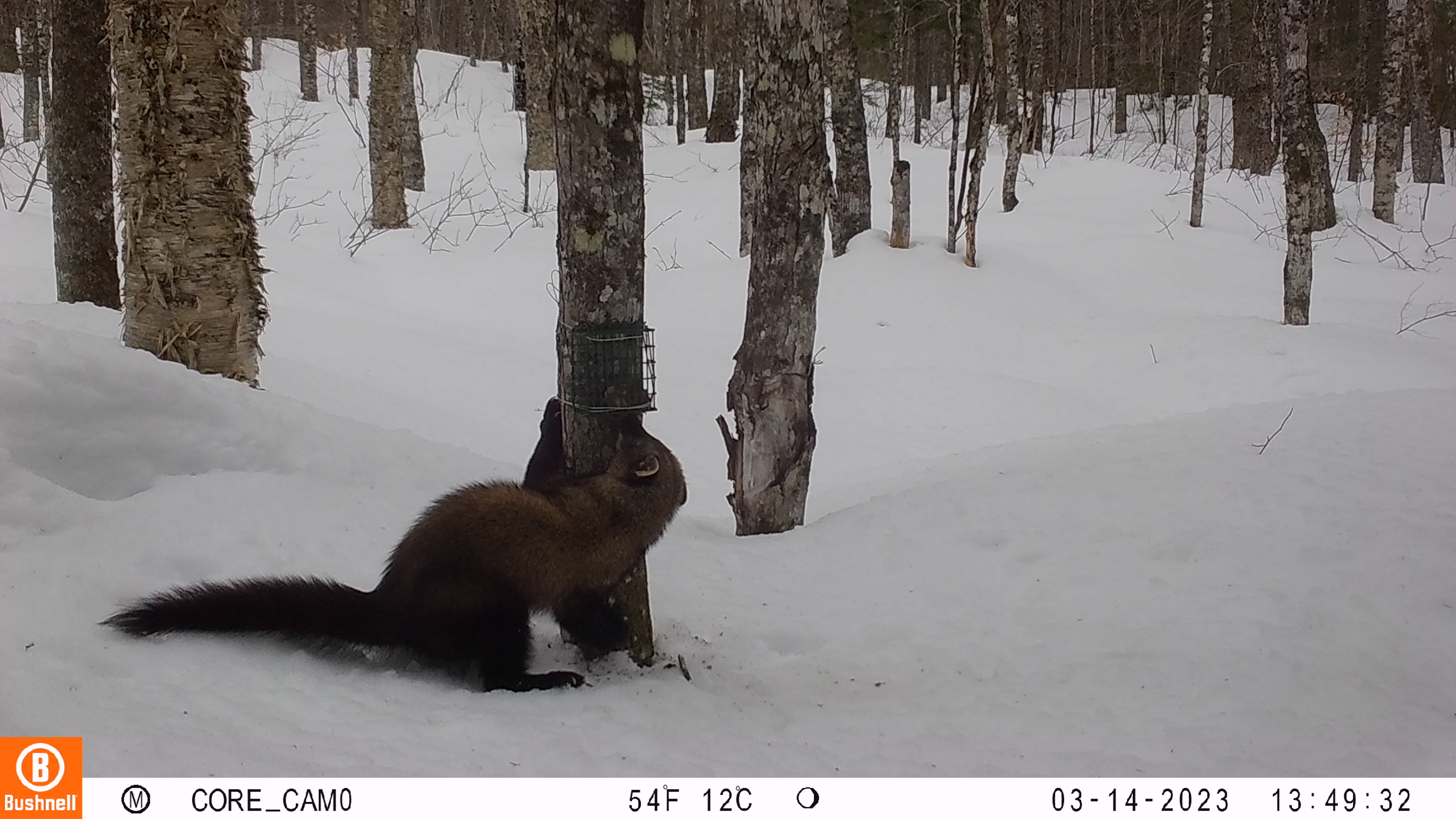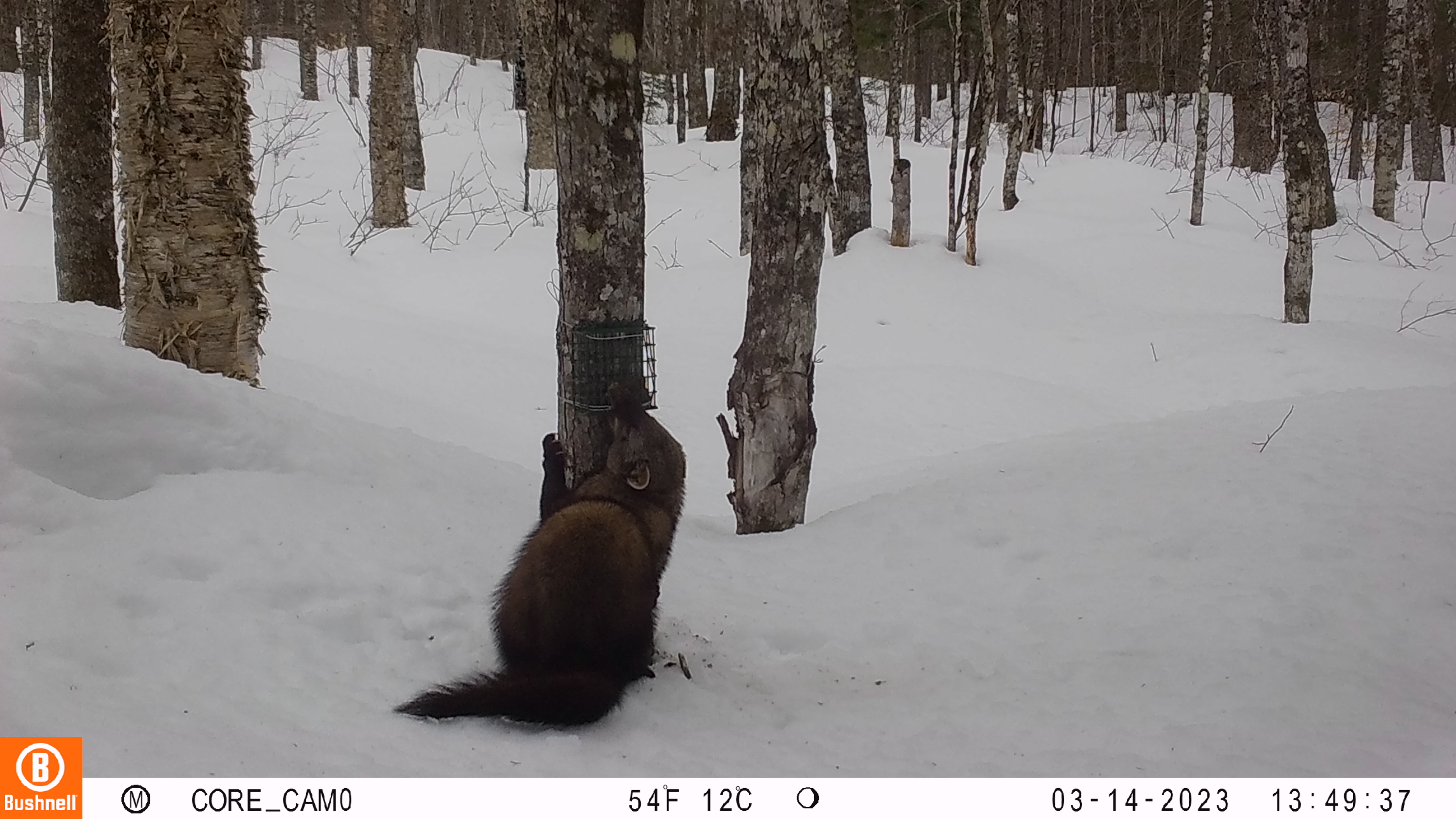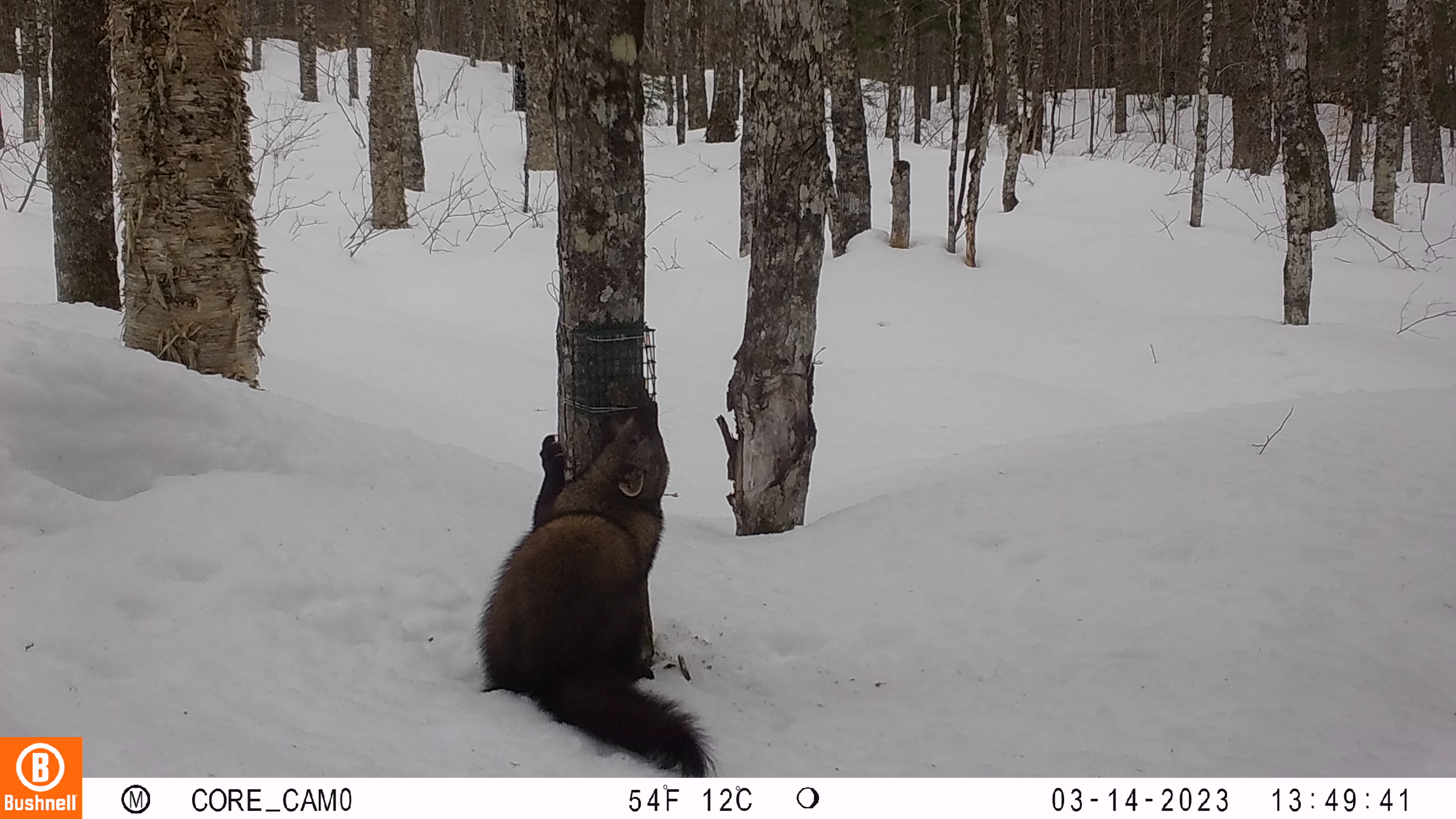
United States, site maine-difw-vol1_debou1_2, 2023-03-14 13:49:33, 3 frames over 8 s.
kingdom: Animalia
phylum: Chordata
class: Mammalia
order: Carnivora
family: Mustelidae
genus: Pekania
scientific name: Pekania pennanti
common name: fisher